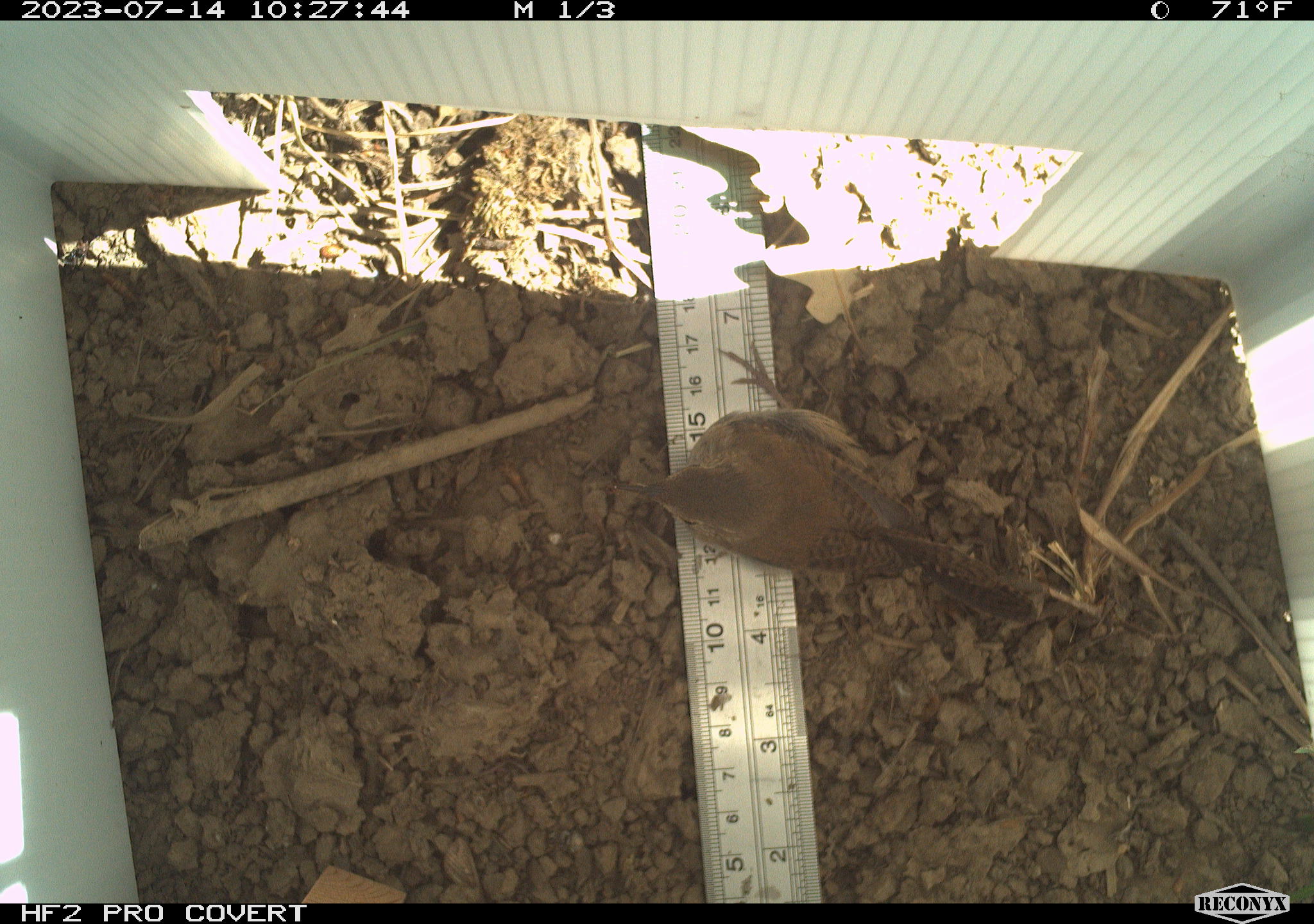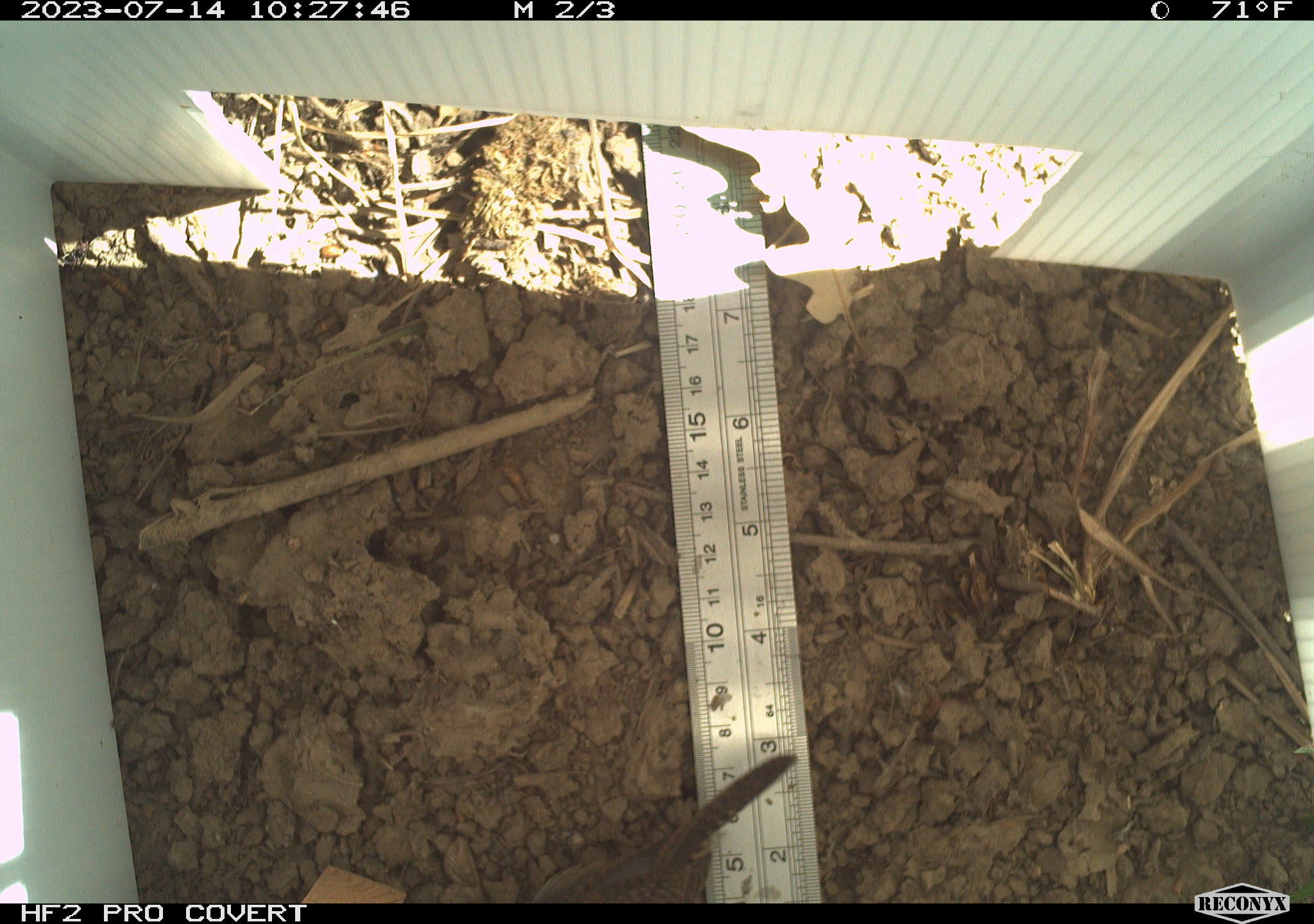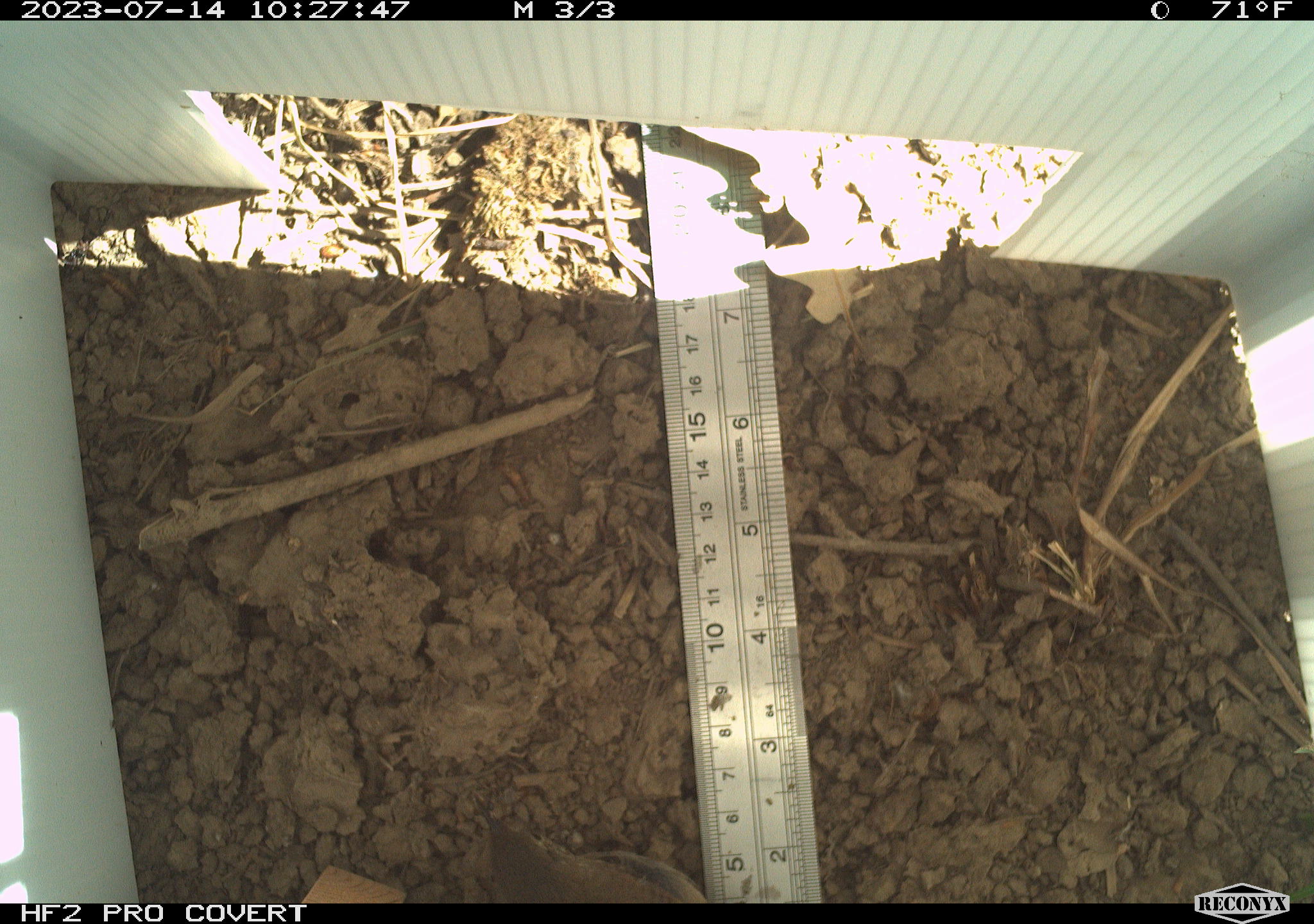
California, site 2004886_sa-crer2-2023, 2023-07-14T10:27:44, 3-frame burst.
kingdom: Animalia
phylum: Chordata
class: Aves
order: Passeriformes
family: Troglodytidae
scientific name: Troglodytidae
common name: wren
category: troglodytidae family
Troglodytidae family (wren) (Troglodytidae).